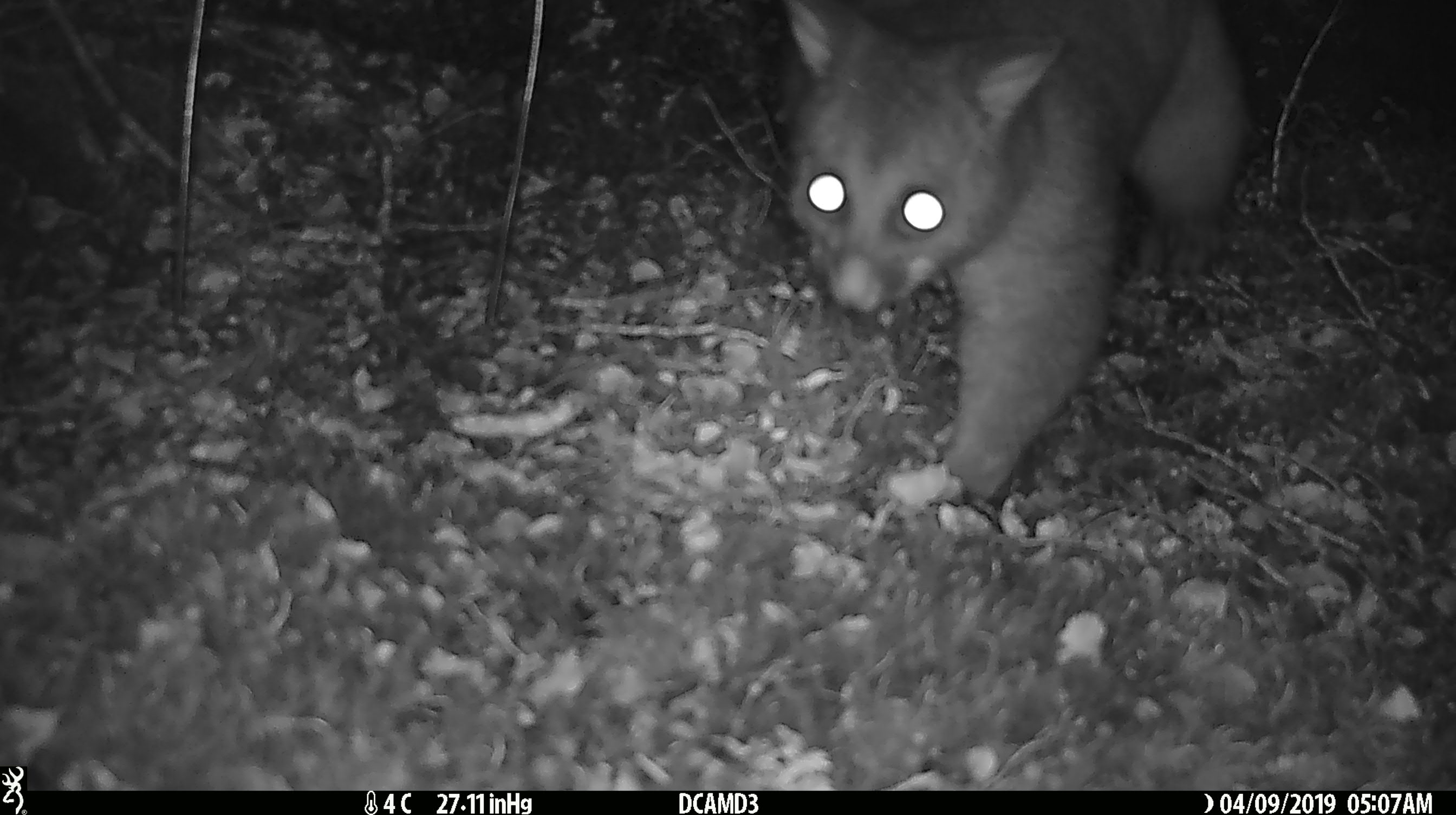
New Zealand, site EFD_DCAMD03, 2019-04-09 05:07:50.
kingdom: Animalia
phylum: Chordata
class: Mammalia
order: Diprotodontia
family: Phalangeridae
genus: Trichosurus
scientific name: Trichosurus vulpecula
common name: common brushtail possum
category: possum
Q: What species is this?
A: Possum (common brushtail possum) (Trichosurus vulpecula).